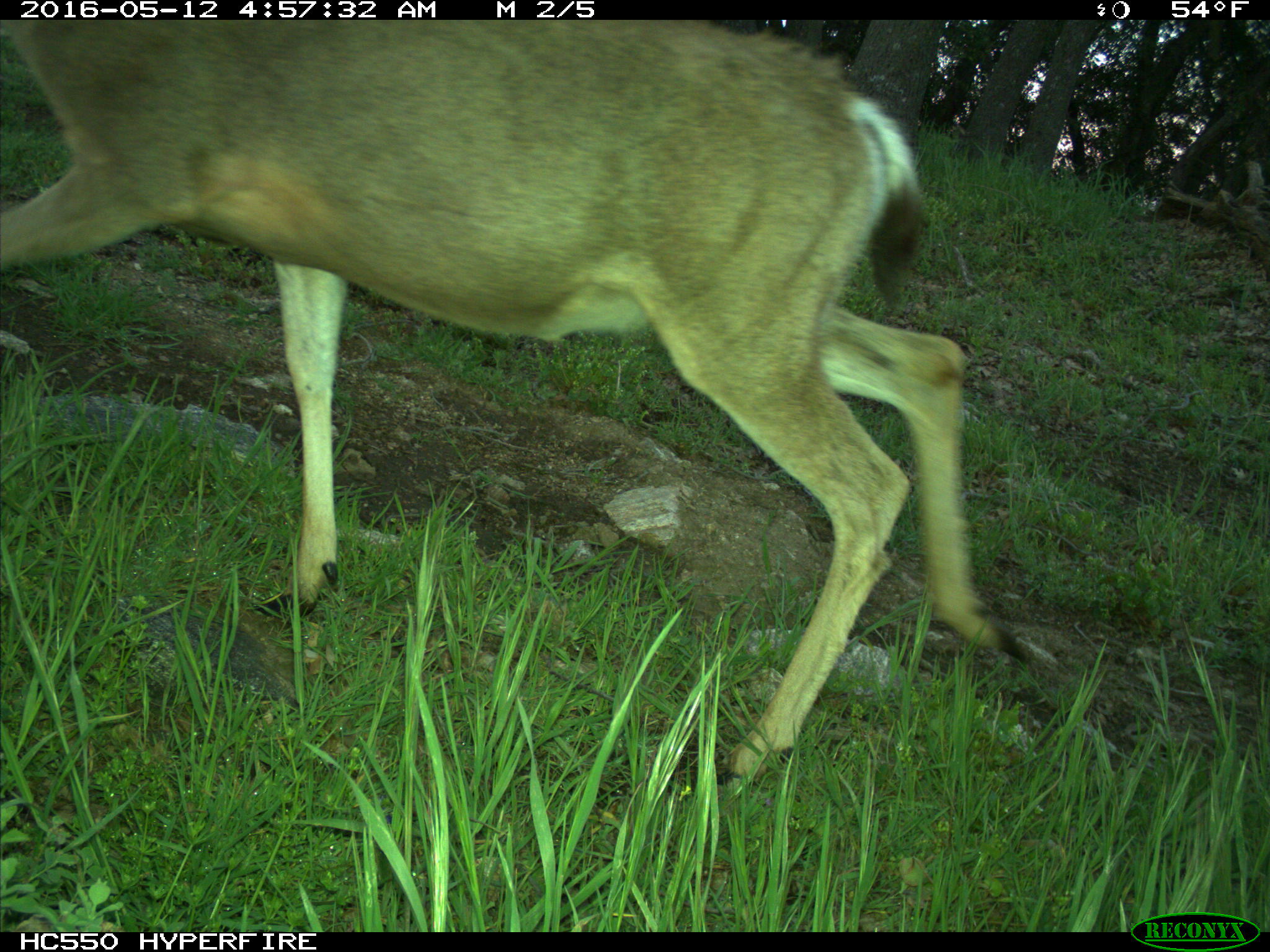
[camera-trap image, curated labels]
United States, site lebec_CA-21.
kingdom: Animalia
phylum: Chordata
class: Mammalia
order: Artiodactyla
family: Cervidae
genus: Odocoileus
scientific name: Odocoileus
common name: deer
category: unidentified deer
Unidentified deer (deer) (Odocoileus).